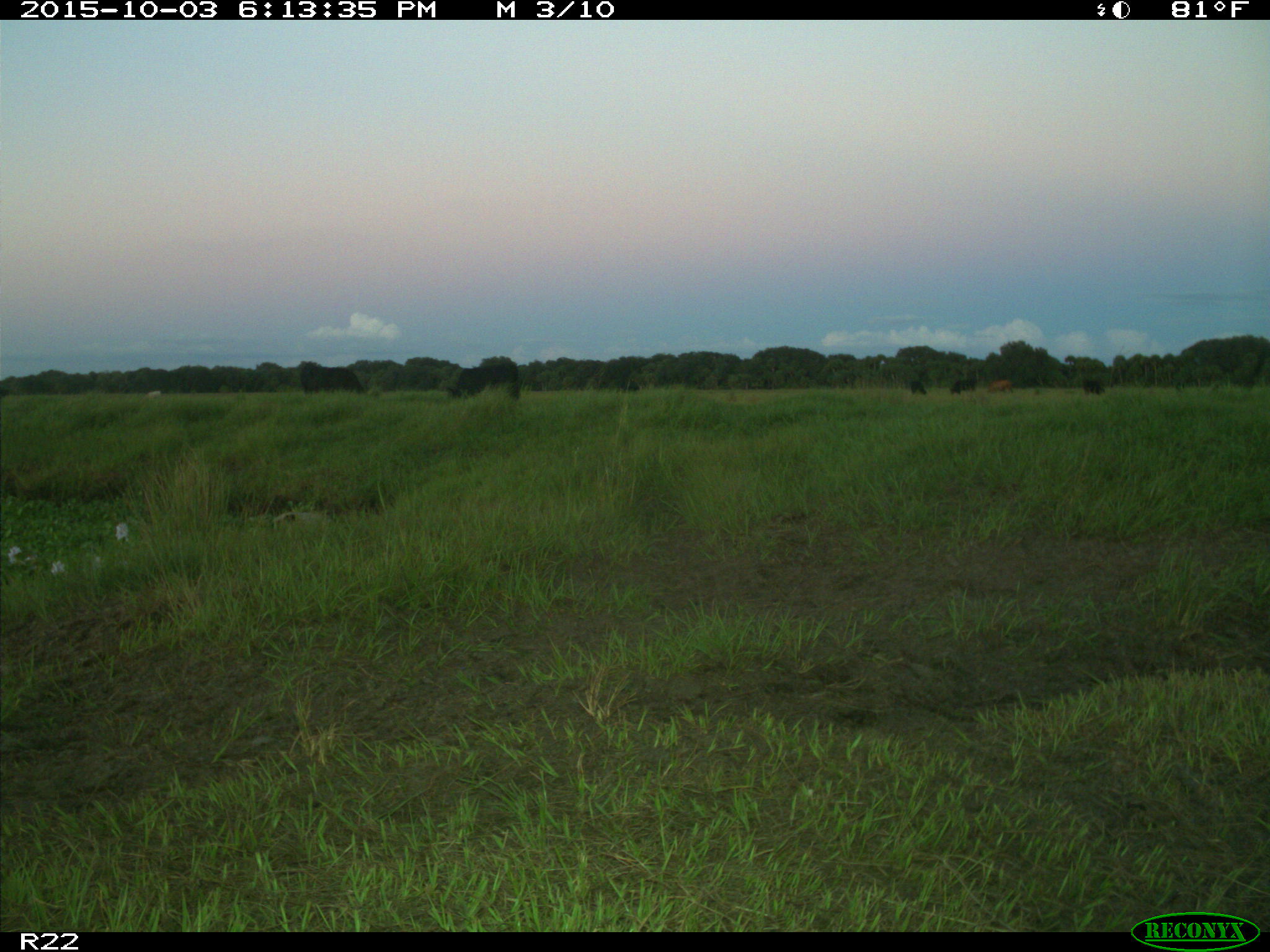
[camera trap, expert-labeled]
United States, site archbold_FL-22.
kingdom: Animalia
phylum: Chordata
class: Mammalia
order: Artiodactyla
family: Bovidae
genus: Bos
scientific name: Bos taurus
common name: domestic cow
Bos taurus (domestic cow).